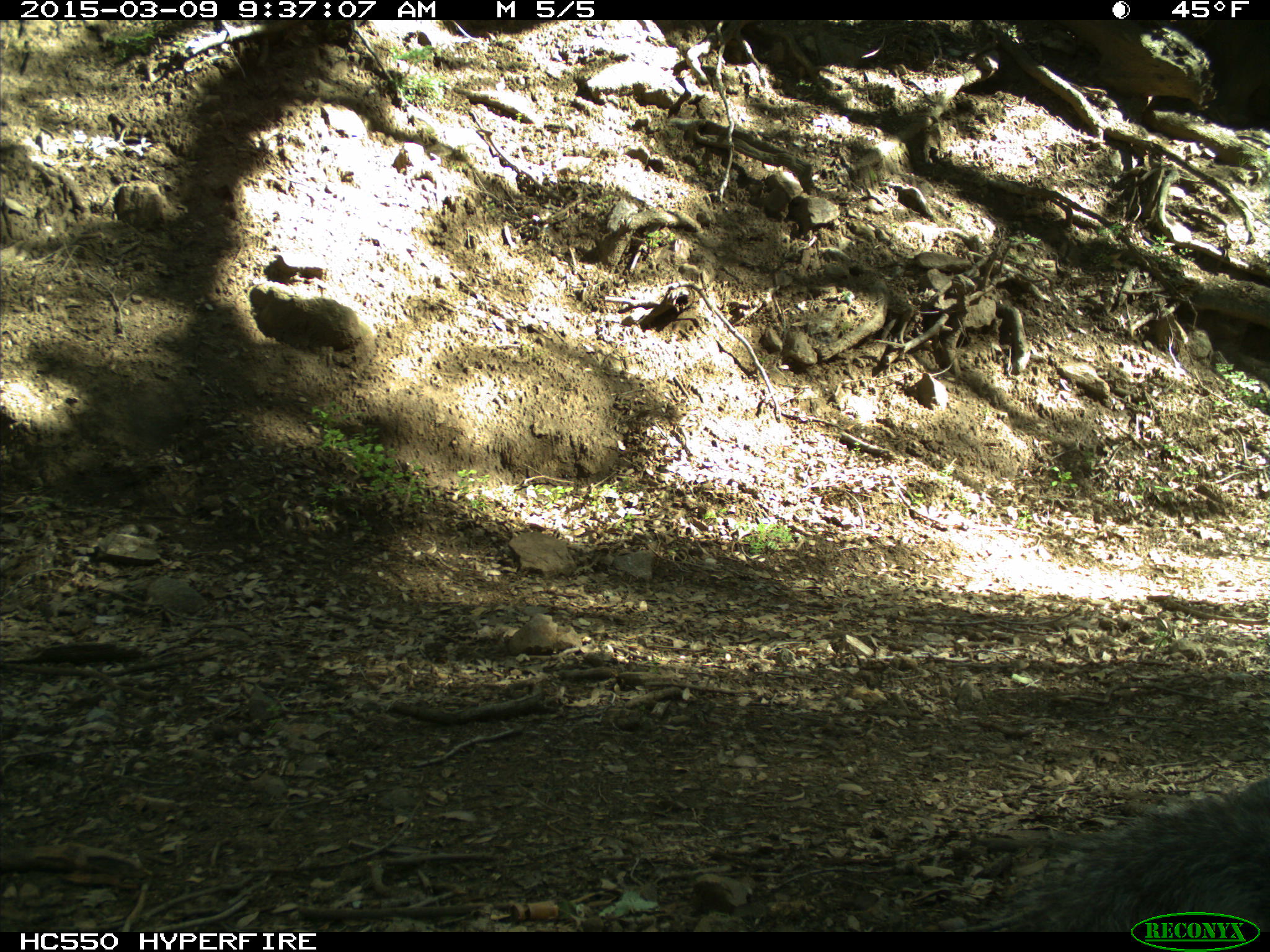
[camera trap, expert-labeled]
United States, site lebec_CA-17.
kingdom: Animalia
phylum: Chordata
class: Mammalia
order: Rodentia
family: Sciuridae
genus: Sciurus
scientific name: Sciurus carolinensis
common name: eastern gray squirrel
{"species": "Sciurus carolinensis (eastern gray squirrel)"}